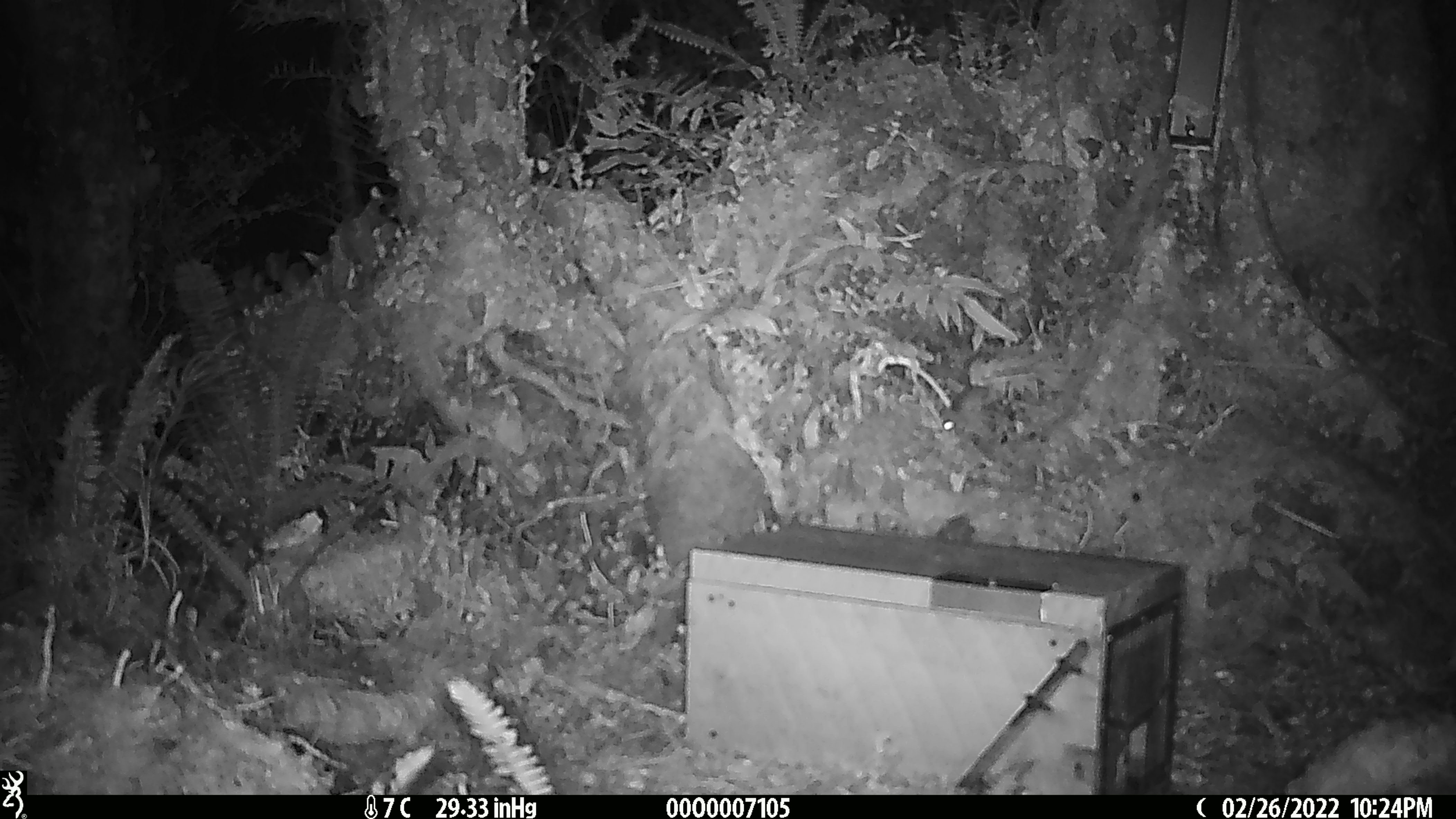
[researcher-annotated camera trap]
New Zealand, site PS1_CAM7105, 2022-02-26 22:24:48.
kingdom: Animalia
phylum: Chordata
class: Mammalia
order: Rodentia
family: Muridae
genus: Mus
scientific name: Mus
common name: mouse